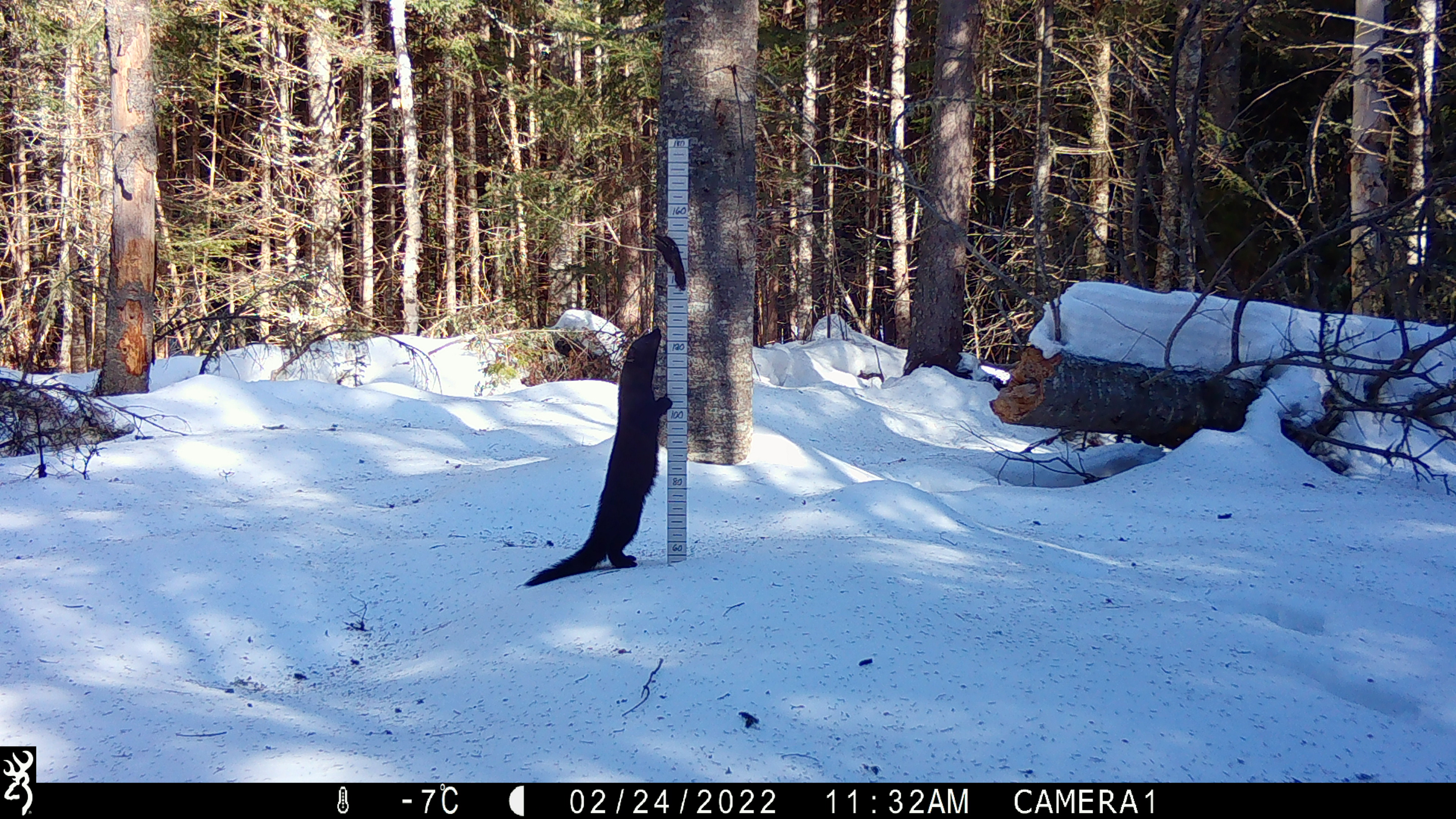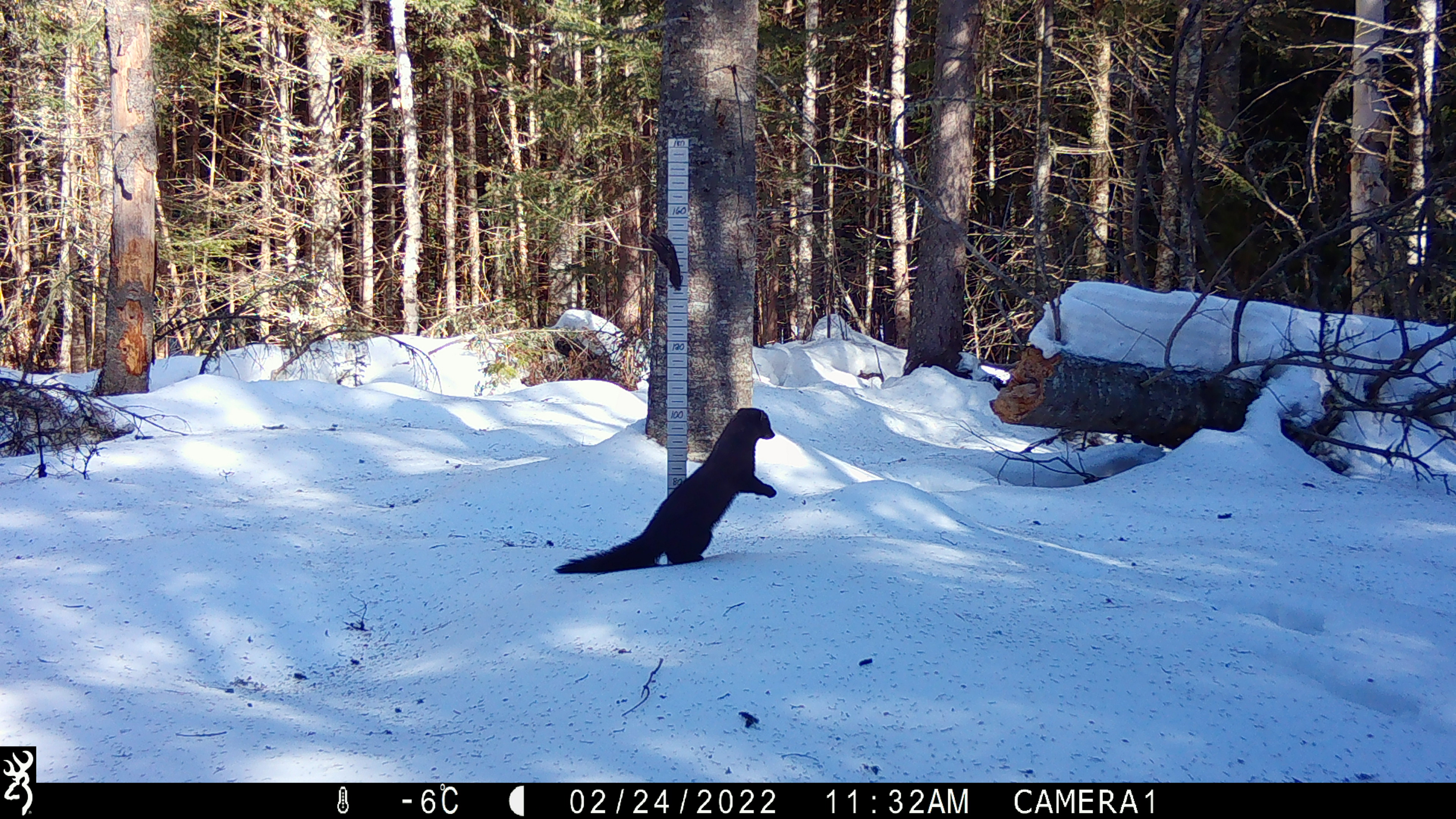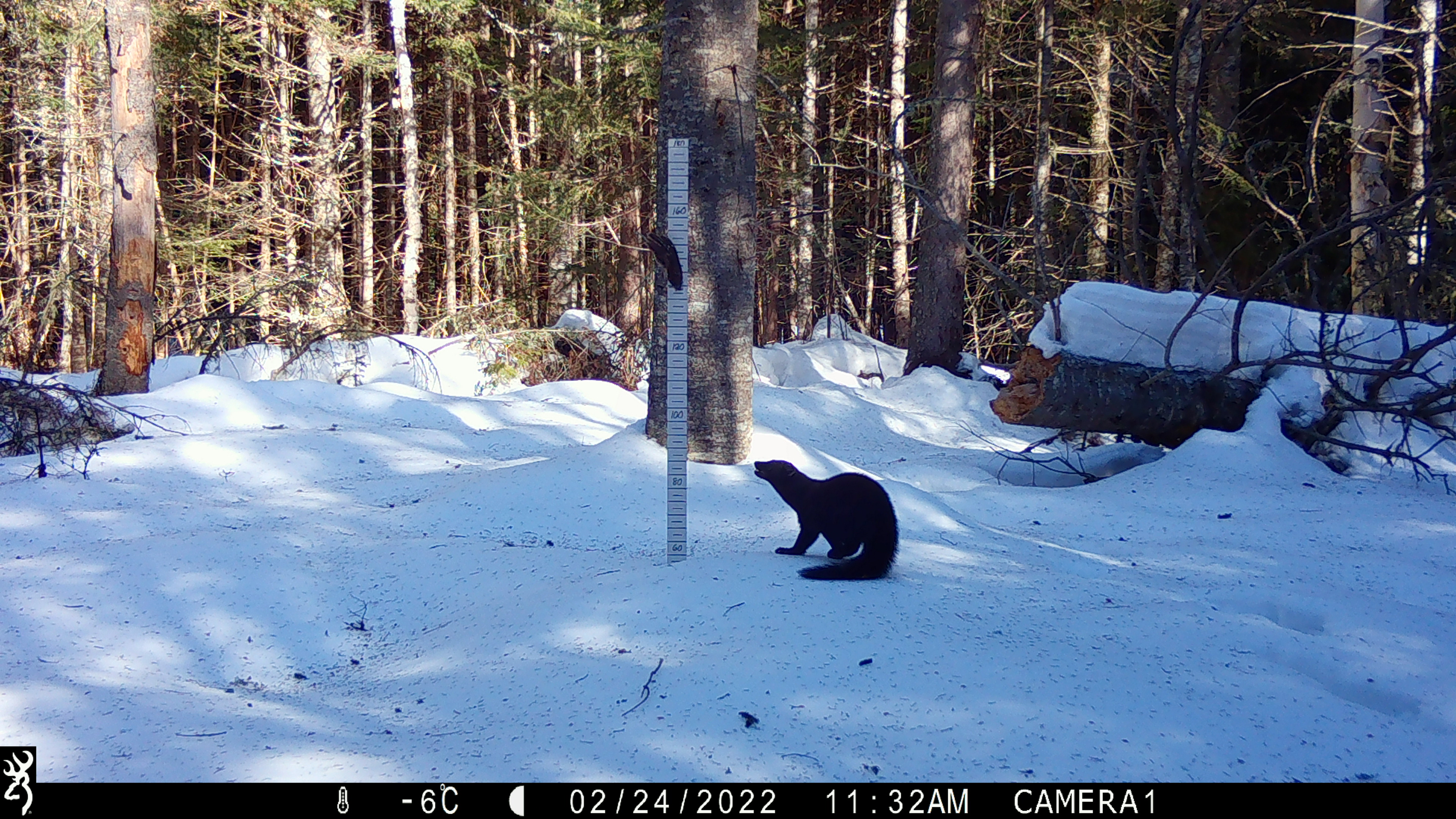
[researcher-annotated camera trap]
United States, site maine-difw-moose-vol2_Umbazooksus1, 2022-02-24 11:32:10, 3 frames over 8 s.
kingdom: Animalia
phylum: Chordata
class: Mammalia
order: Carnivora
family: Mustelidae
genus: Pekania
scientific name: Pekania pennanti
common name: fisher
Fisher (Pekania pennanti).